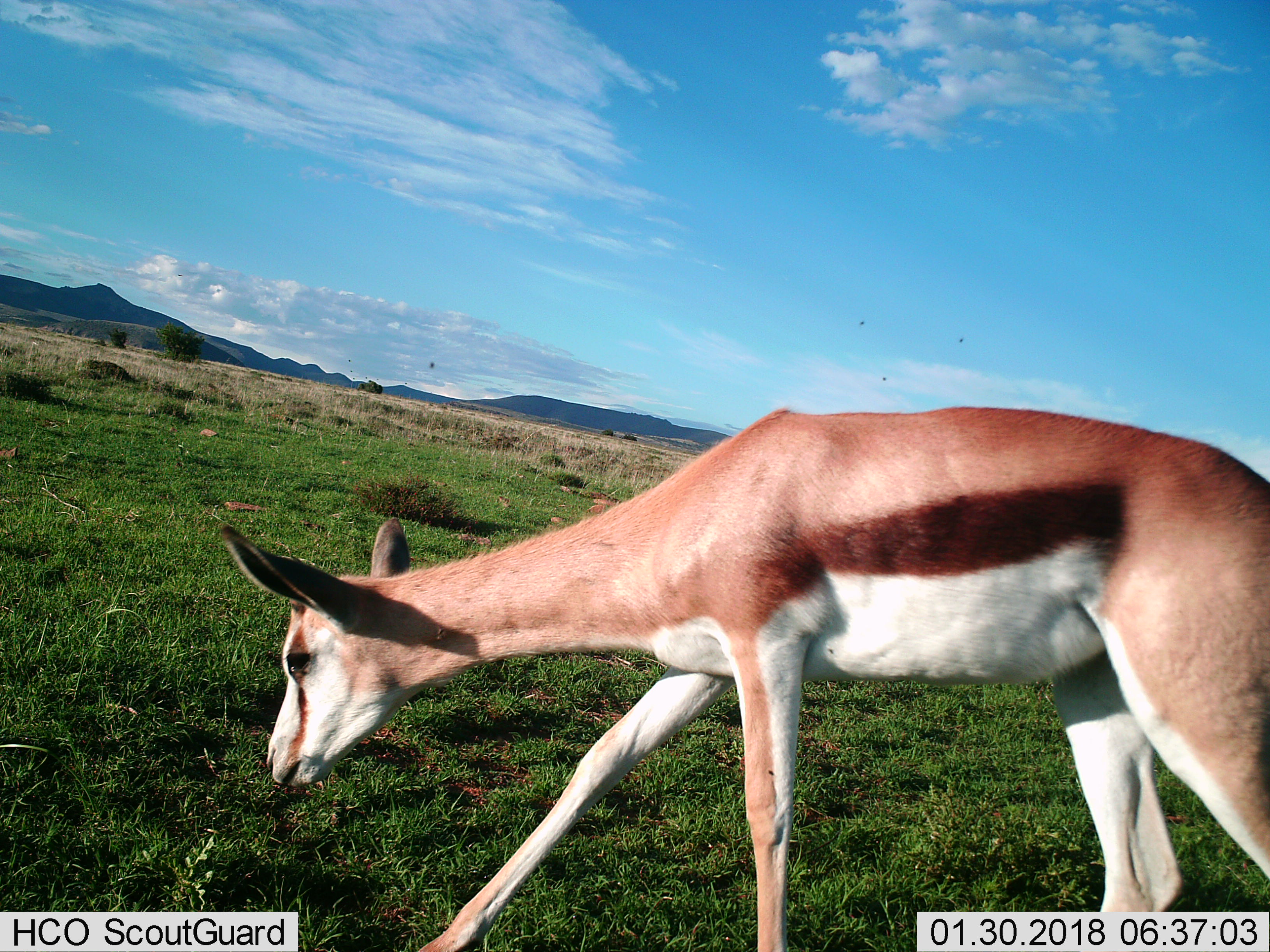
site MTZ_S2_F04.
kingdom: Animalia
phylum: Chordata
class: Mammalia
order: Artiodactyla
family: Bovidae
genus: Antidorcas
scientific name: Antidorcas marsupialis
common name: springbok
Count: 1.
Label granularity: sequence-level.